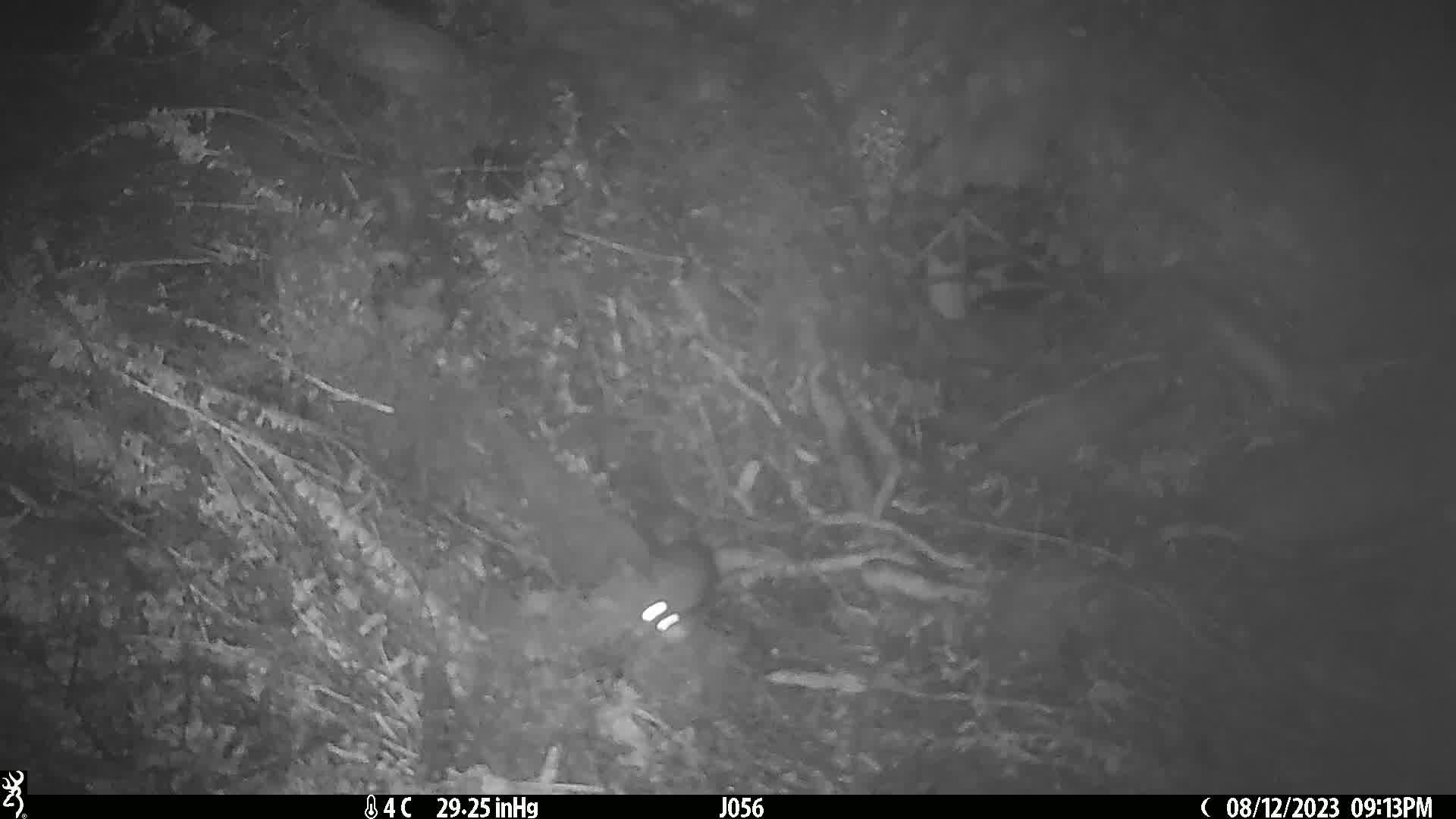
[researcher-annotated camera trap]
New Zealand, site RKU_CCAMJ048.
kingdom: Animalia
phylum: Chordata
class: Mammalia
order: Rodentia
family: Muridae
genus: Rattus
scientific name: Rattus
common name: rat